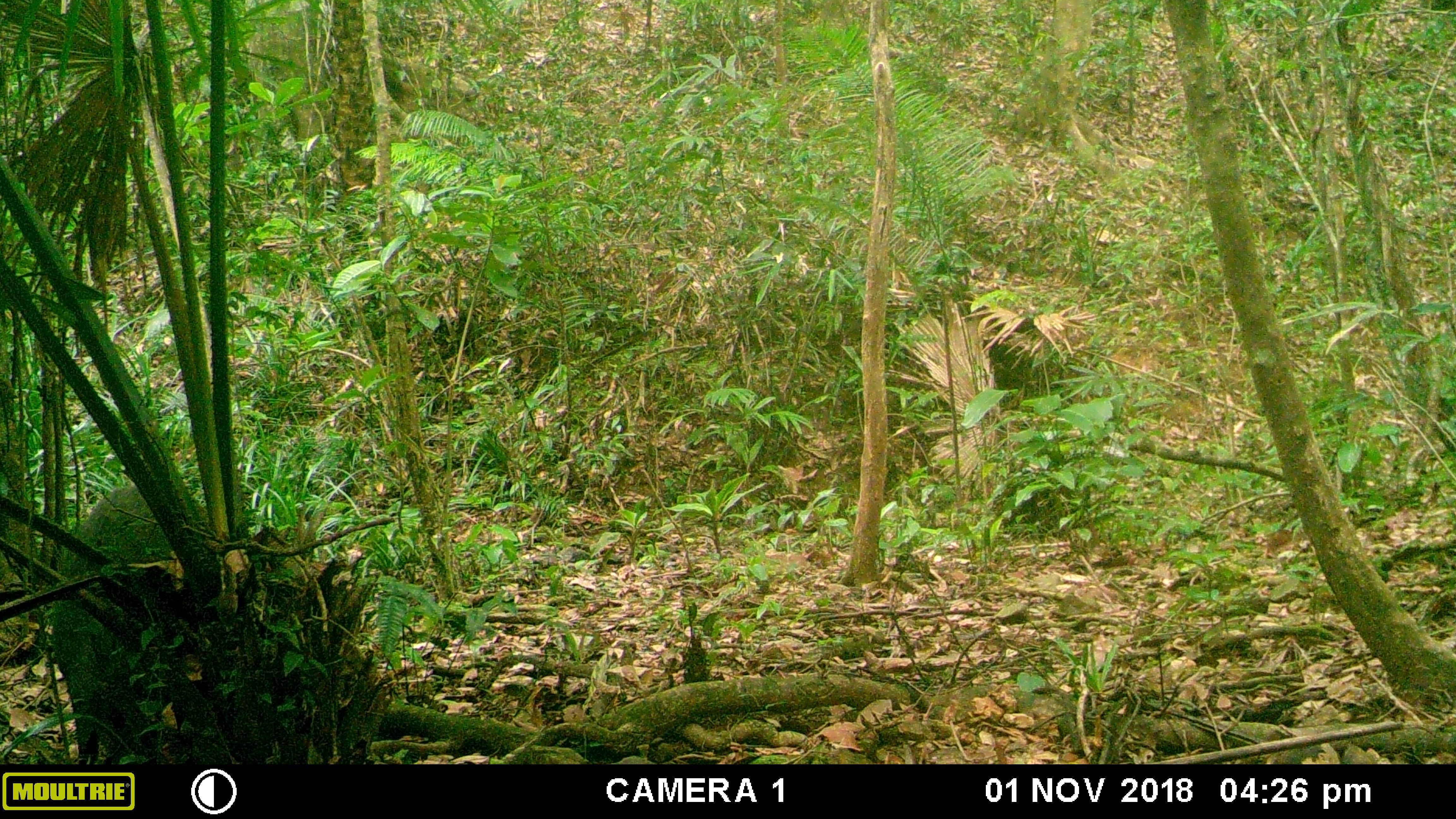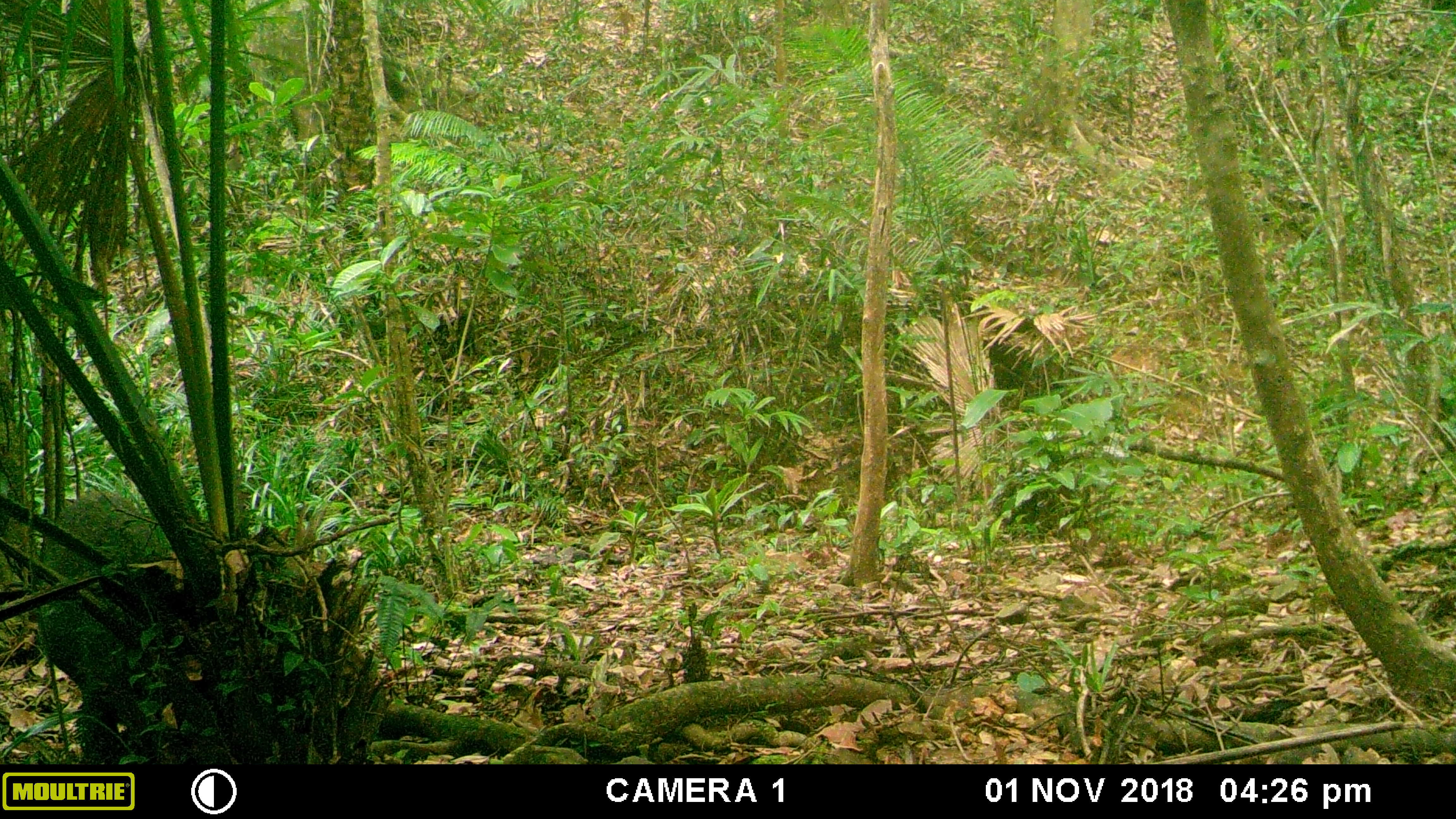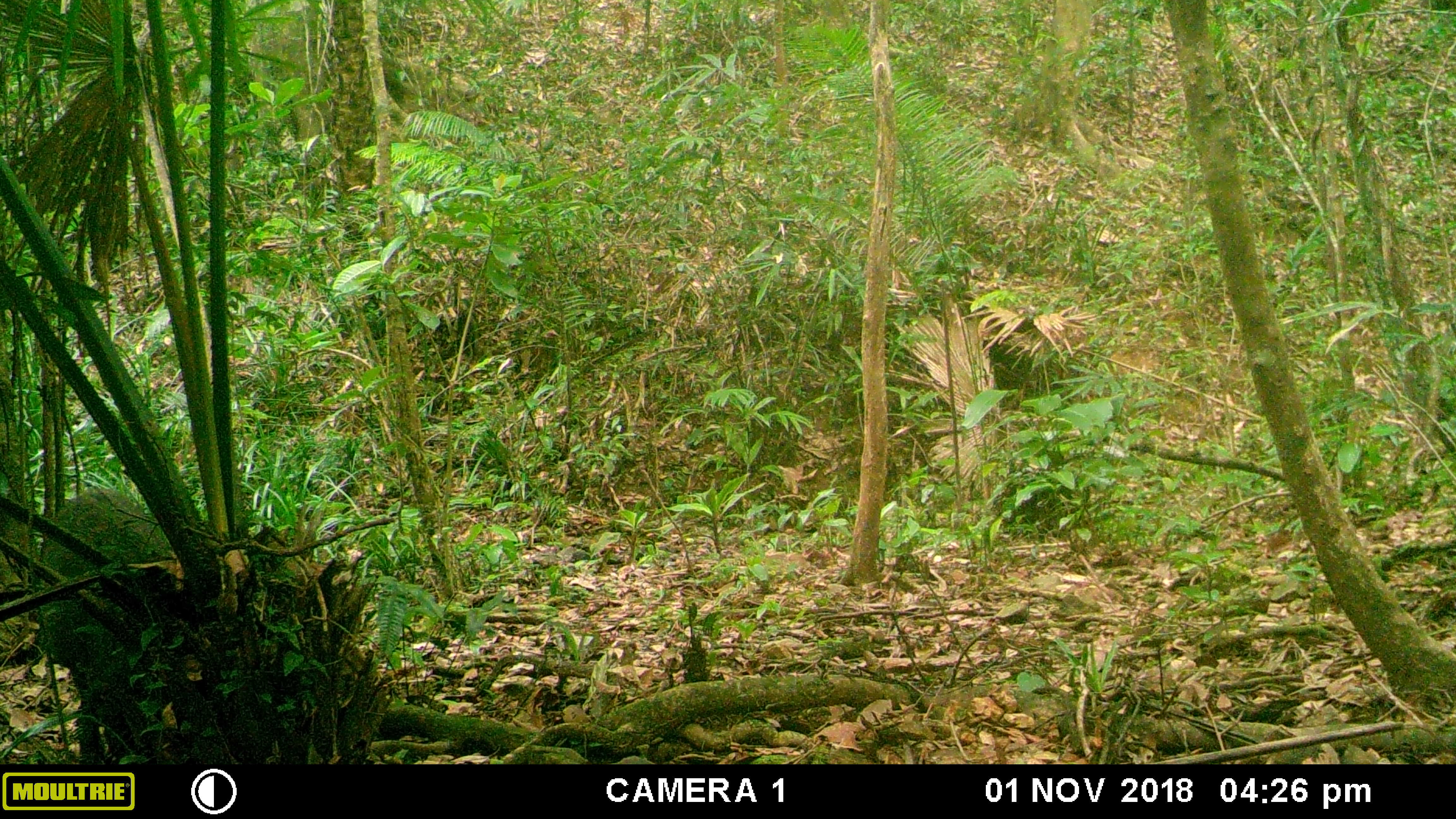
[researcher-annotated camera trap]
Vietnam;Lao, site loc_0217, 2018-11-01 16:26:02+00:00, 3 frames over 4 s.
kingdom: Animalia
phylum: Chordata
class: Mammalia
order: Artiodactyla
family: Suidae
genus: Sus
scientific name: Sus scrofa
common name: eurasian wild pig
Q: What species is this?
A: Eurasian wild pig (Sus scrofa).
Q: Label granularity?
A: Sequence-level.